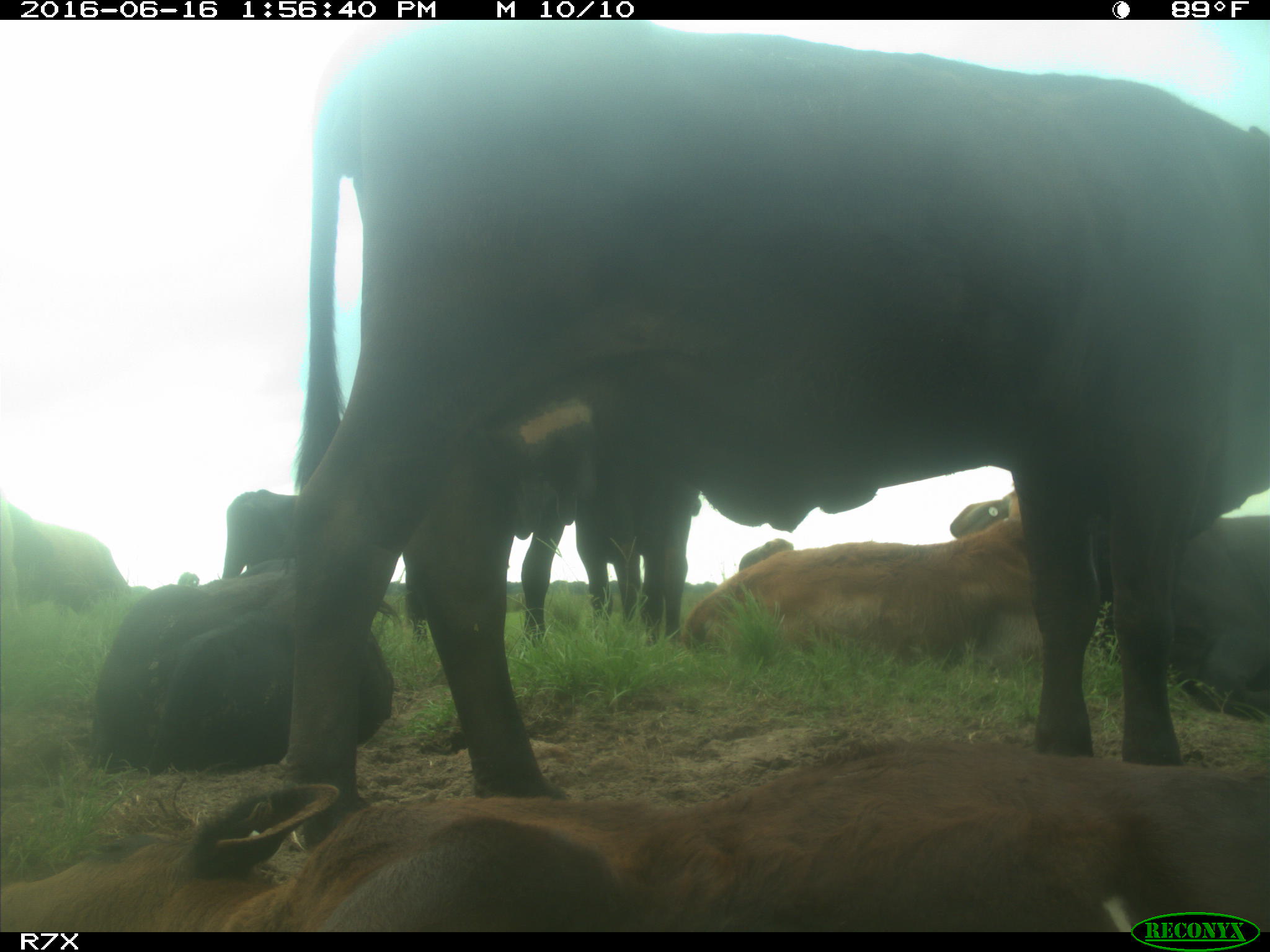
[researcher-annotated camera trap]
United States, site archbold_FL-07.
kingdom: Animalia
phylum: Chordata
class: Mammalia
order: Artiodactyla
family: Bovidae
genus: Bos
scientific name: Bos taurus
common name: domestic cow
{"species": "Bos taurus (domestic cow)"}